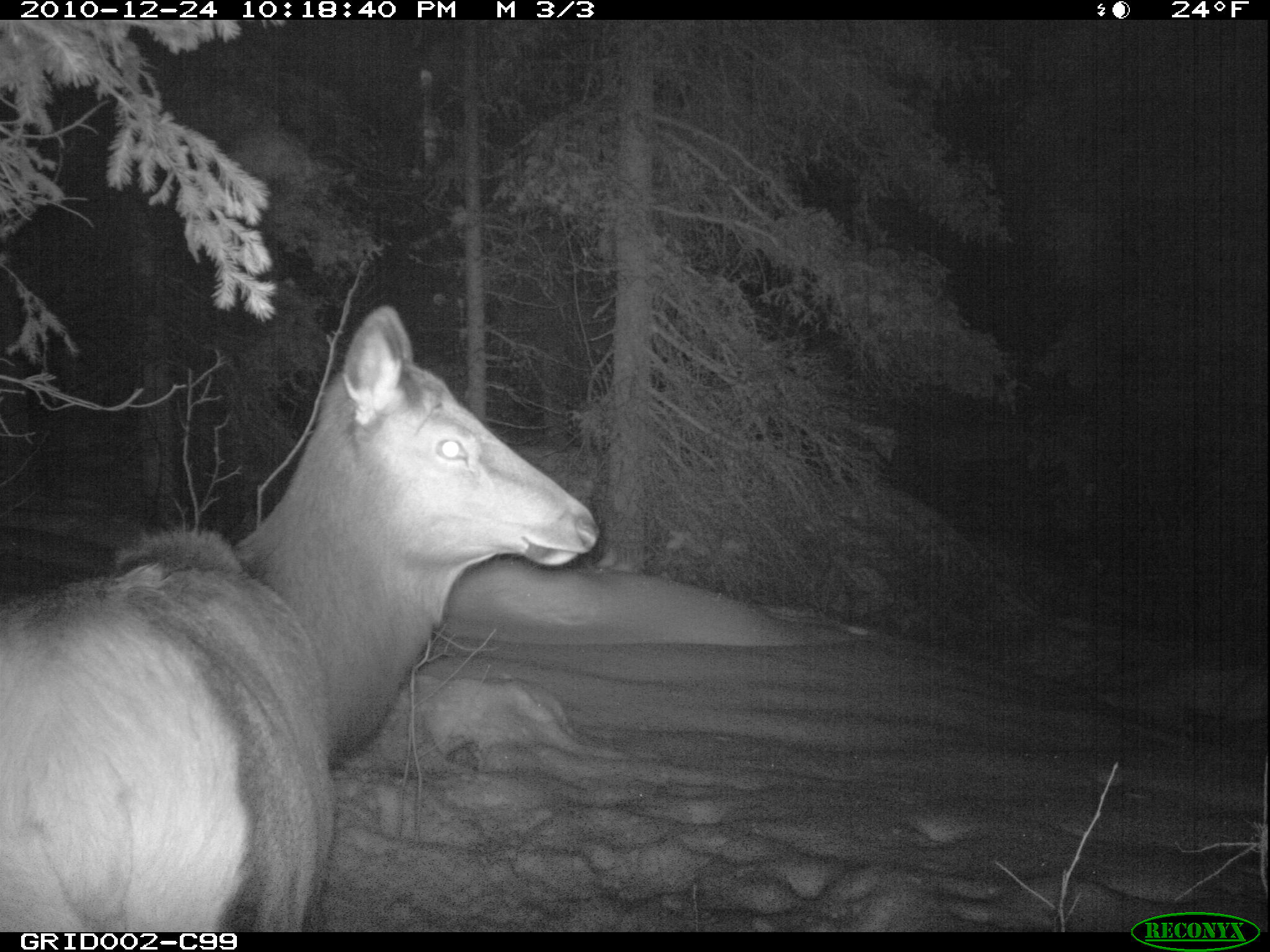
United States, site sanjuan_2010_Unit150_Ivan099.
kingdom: Animalia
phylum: Chordata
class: Mammalia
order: Artiodactyla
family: Cervidae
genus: Cervus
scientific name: Cervus elaphus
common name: red deer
Cervus elaphus (red deer).